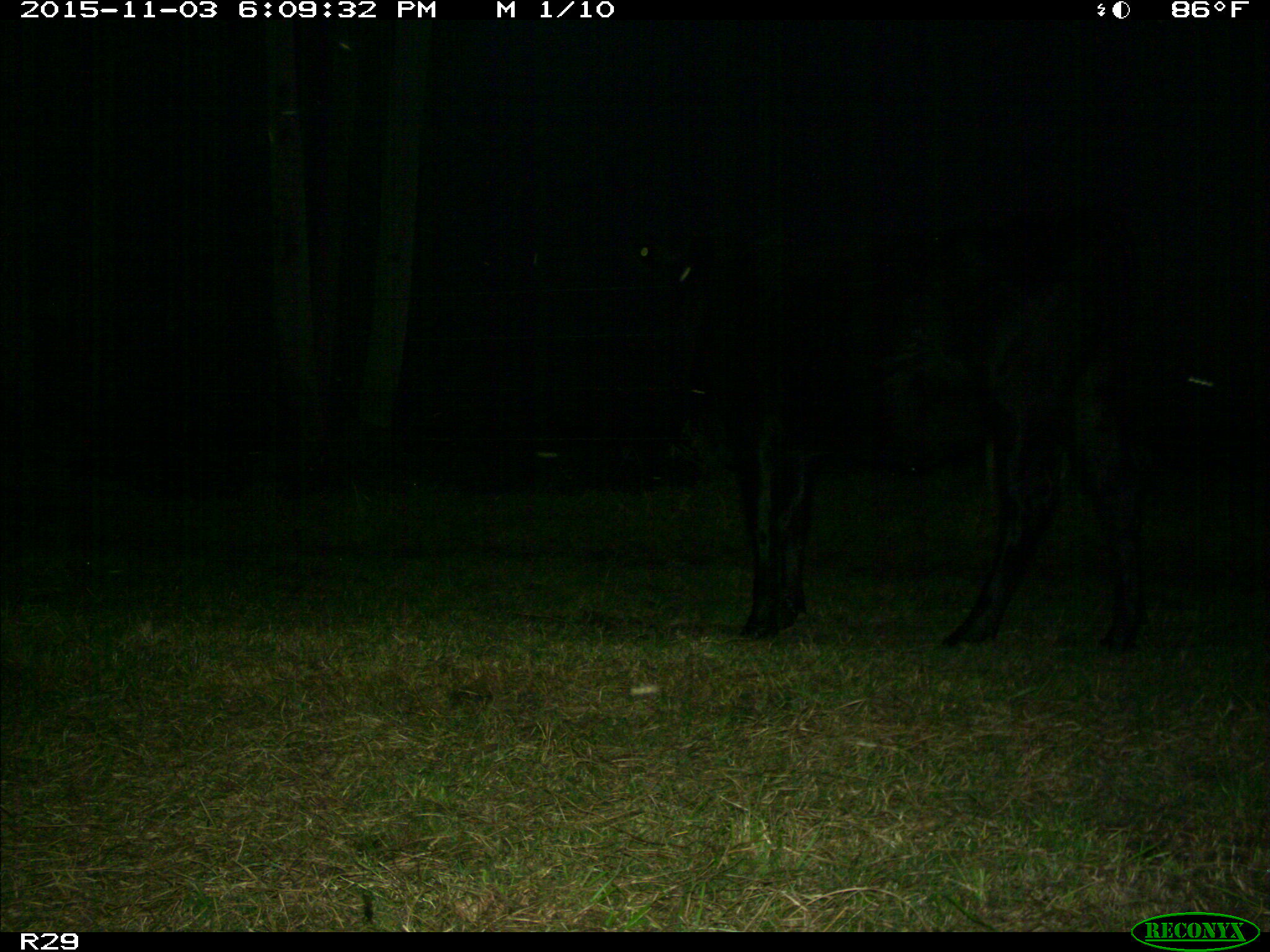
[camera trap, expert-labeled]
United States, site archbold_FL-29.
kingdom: Animalia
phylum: Chordata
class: Mammalia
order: Artiodactyla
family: Bovidae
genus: Bos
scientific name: Bos taurus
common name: domestic cow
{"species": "Bos taurus (domestic cow)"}